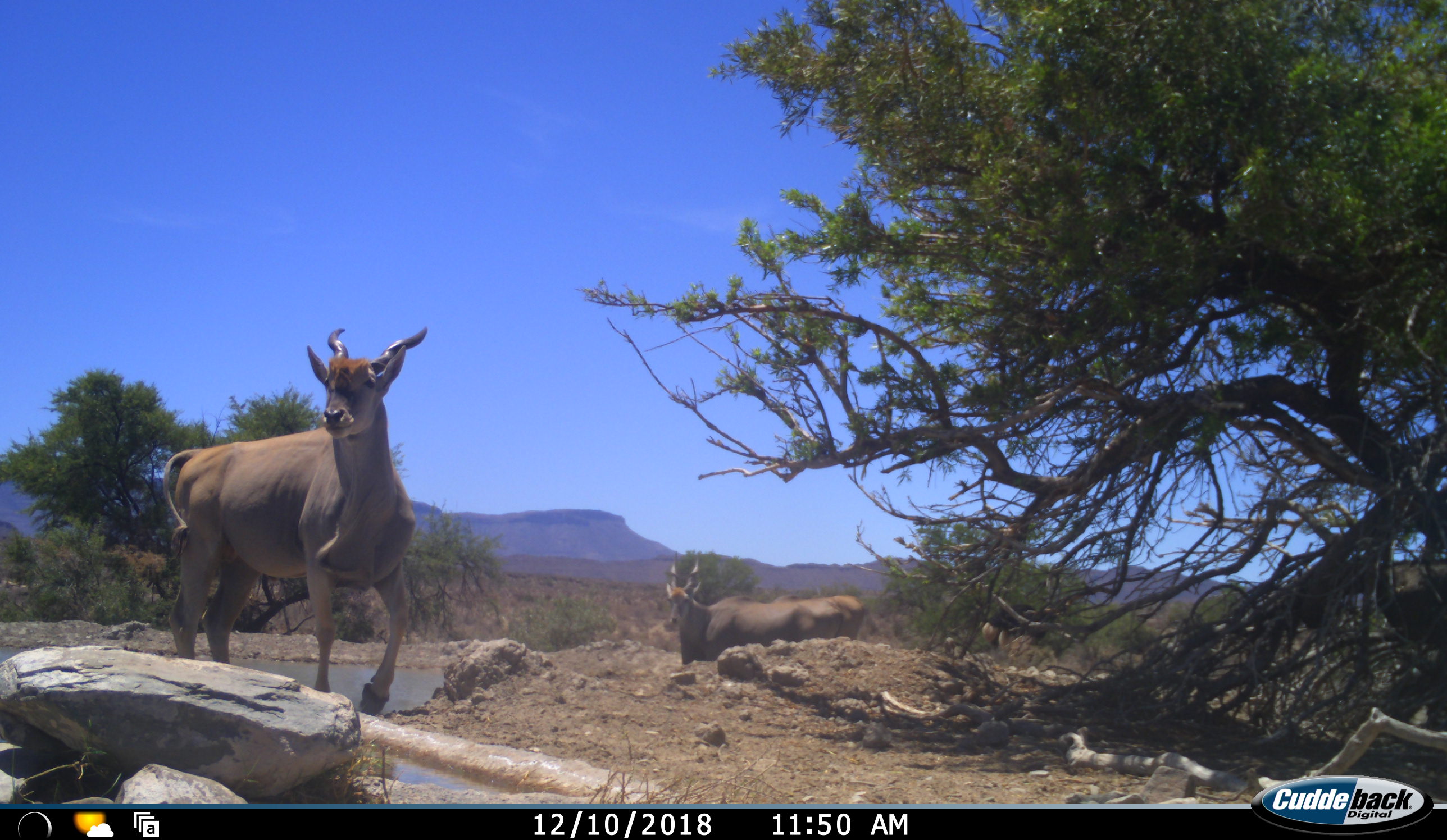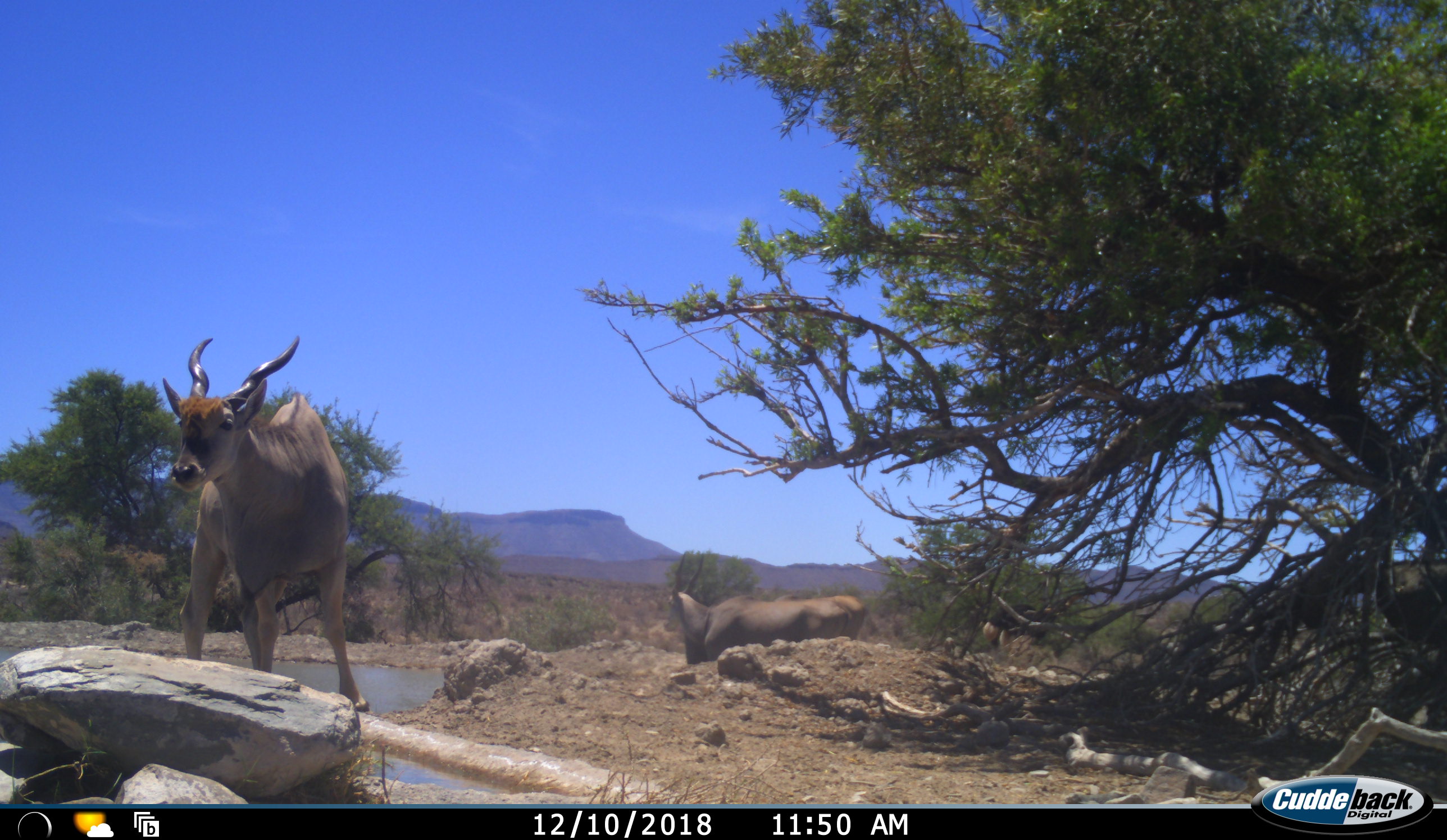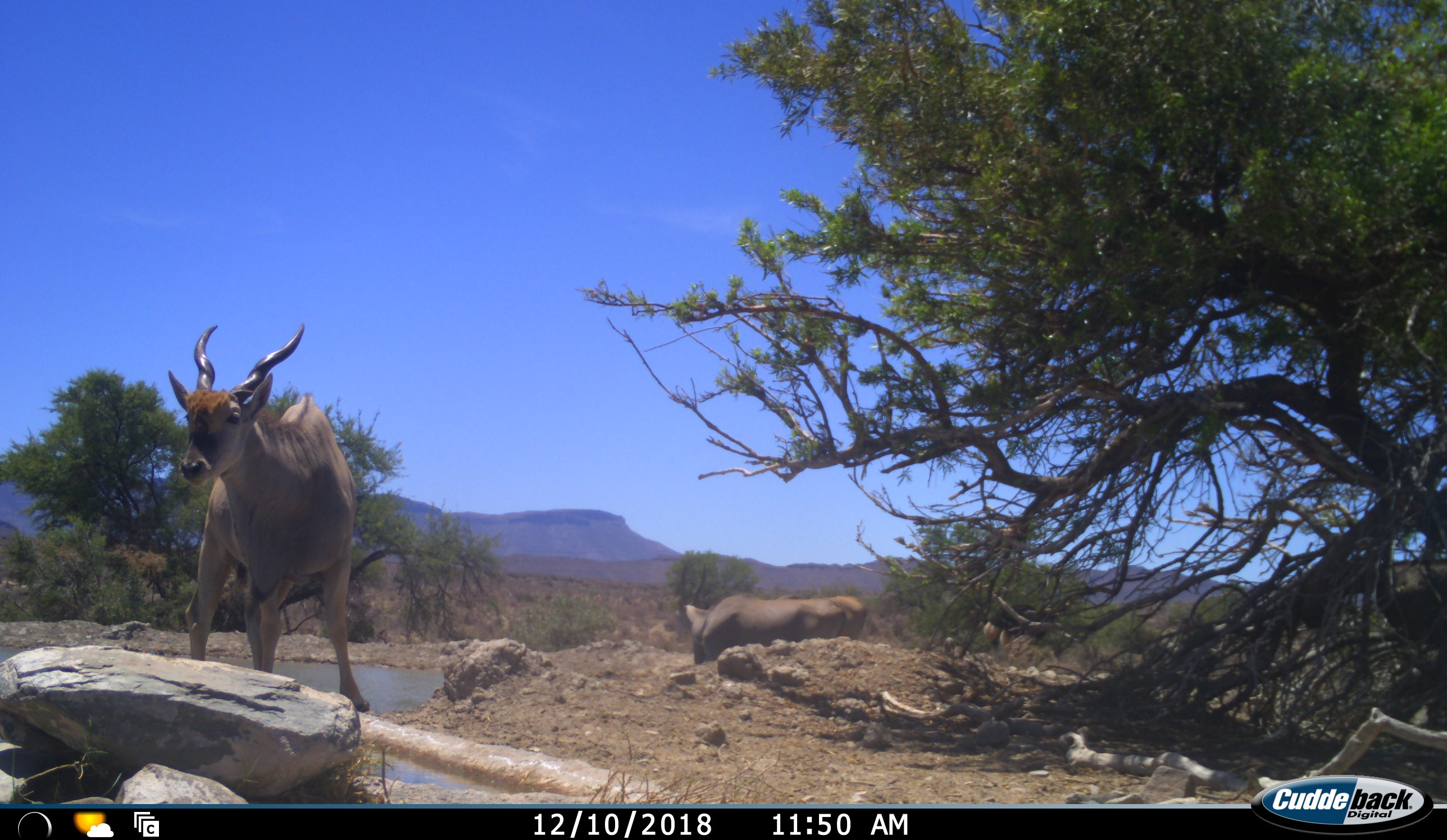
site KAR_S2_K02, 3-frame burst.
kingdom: Animalia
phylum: Chordata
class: Mammalia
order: Artiodactyla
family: Bovidae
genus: Tragelaphus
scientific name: Tragelaphus oryx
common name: eland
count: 2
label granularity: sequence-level